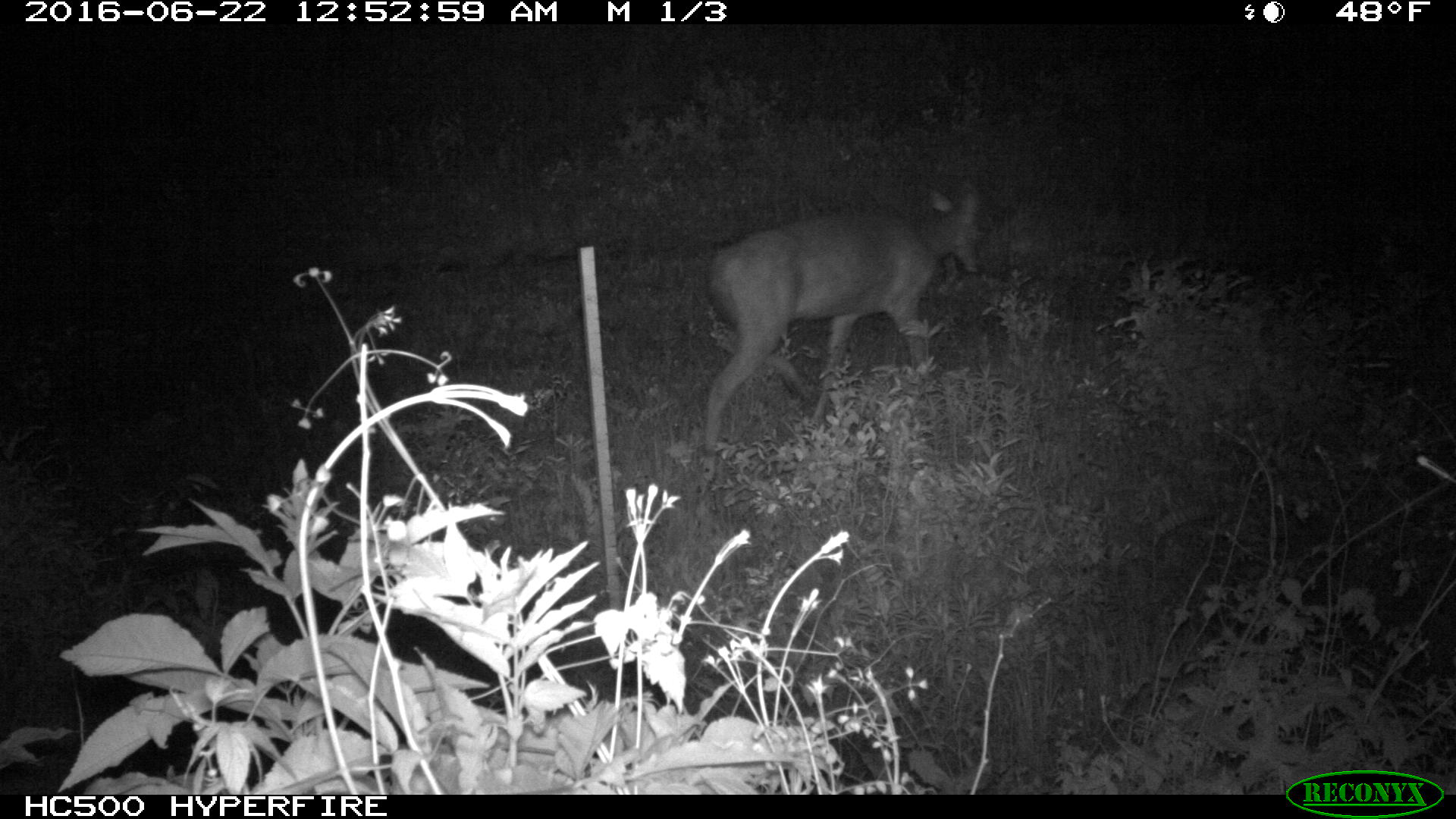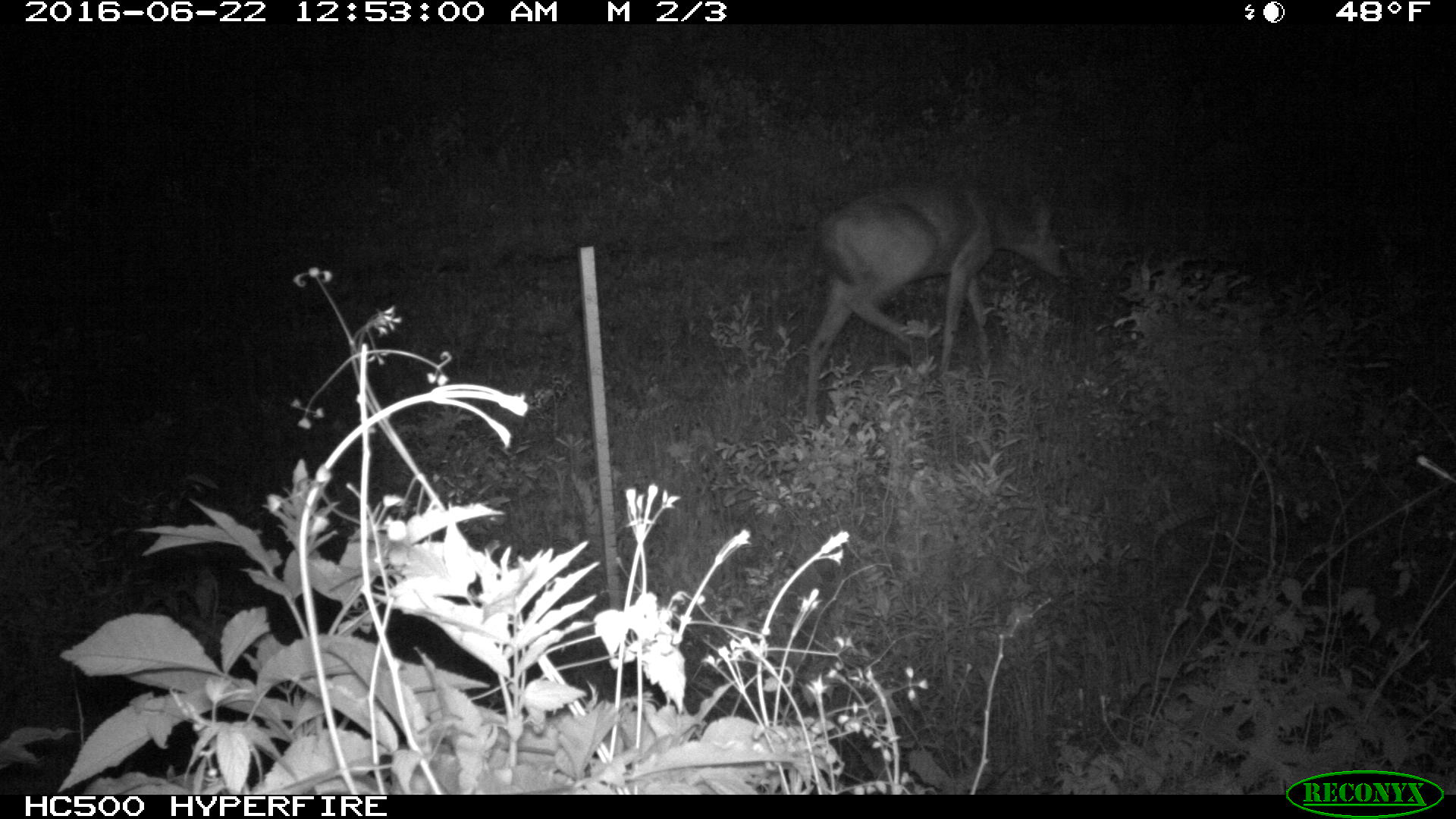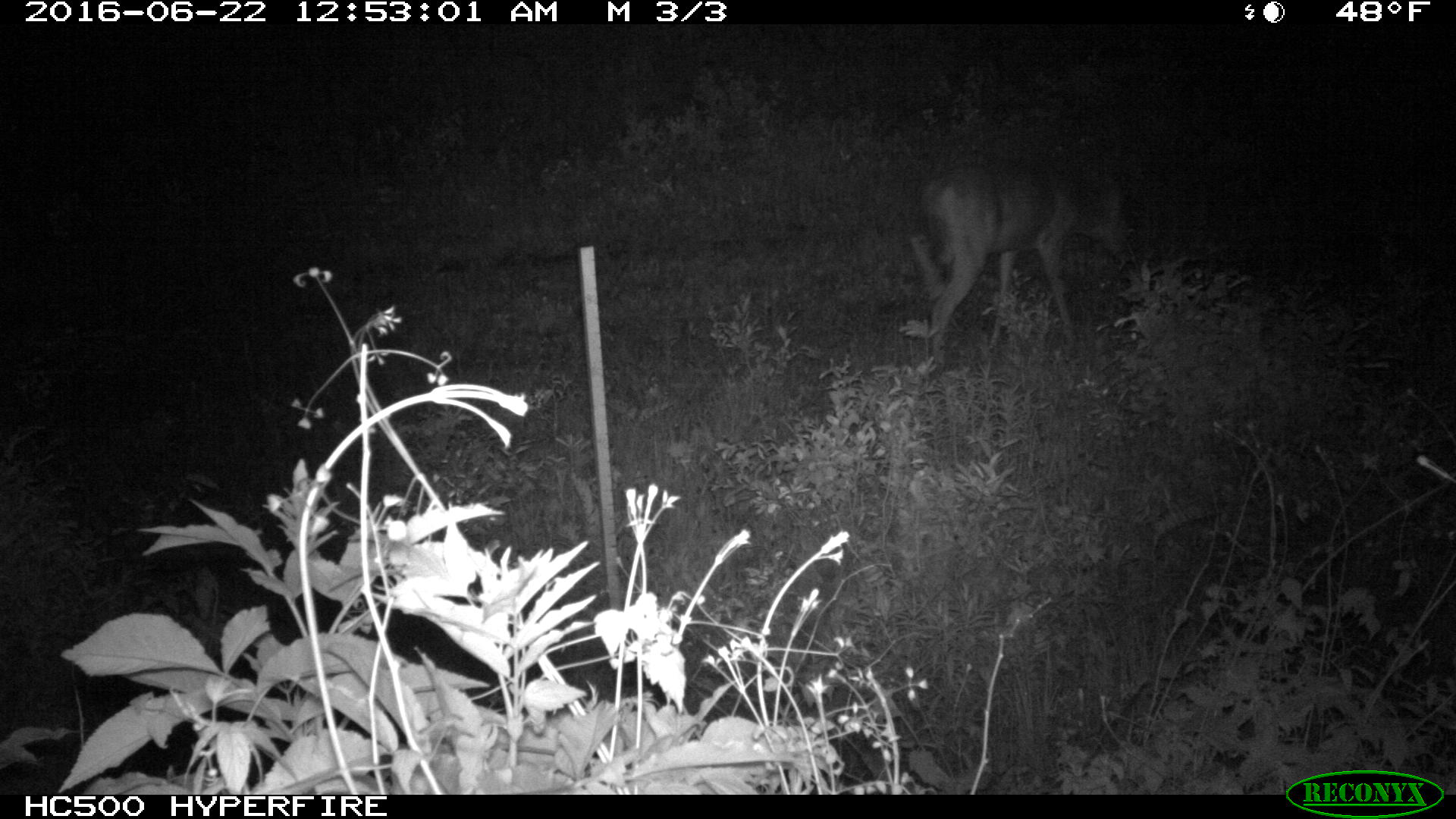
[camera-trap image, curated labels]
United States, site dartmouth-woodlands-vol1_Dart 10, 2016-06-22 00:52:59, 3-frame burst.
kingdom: Animalia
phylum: Chordata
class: Mammalia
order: Artiodactyla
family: Cervidae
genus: Odocoileus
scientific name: Odocoileus virginianus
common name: white-tailed deer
White-tailed deer (Odocoileus virginianus).